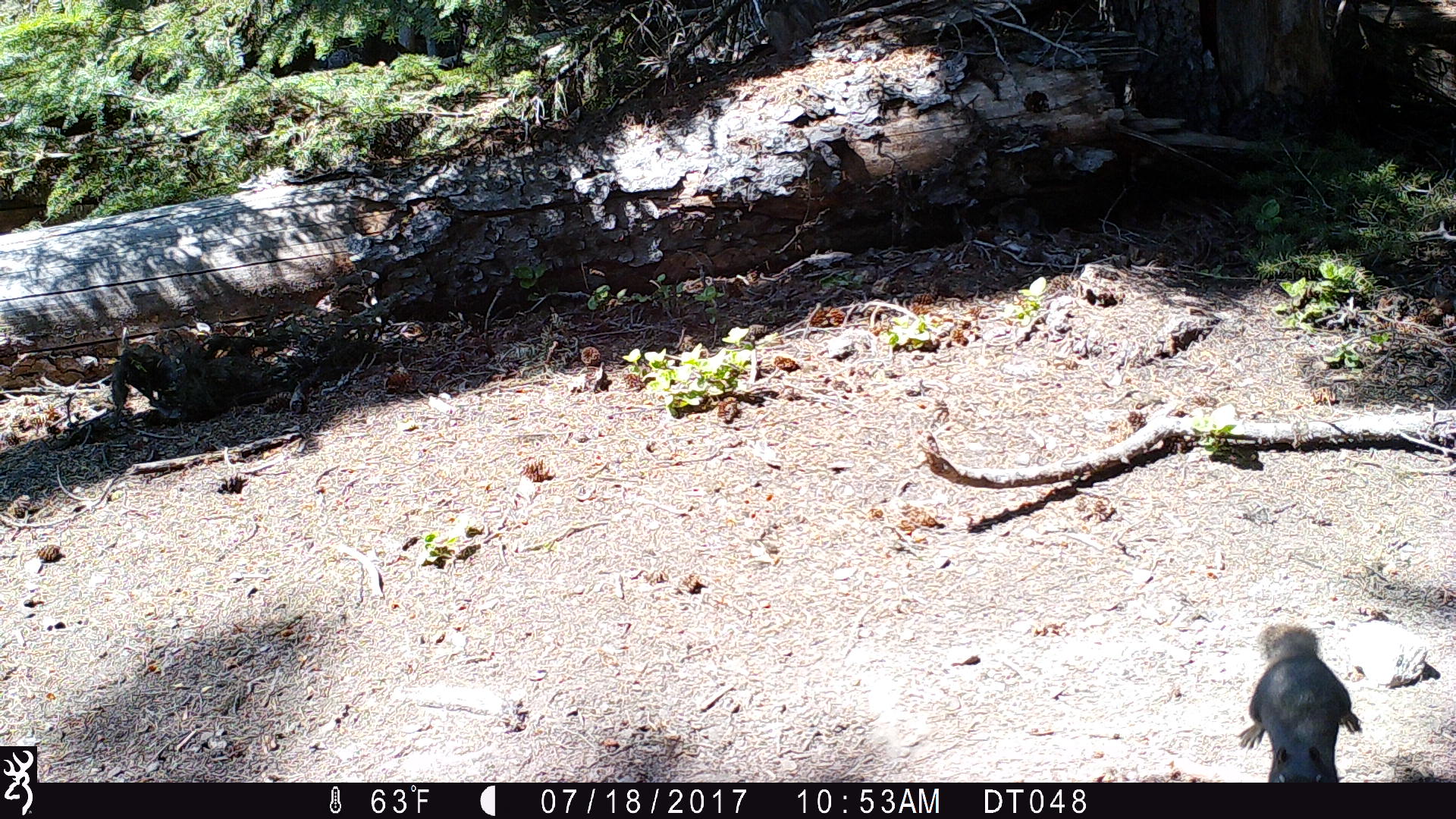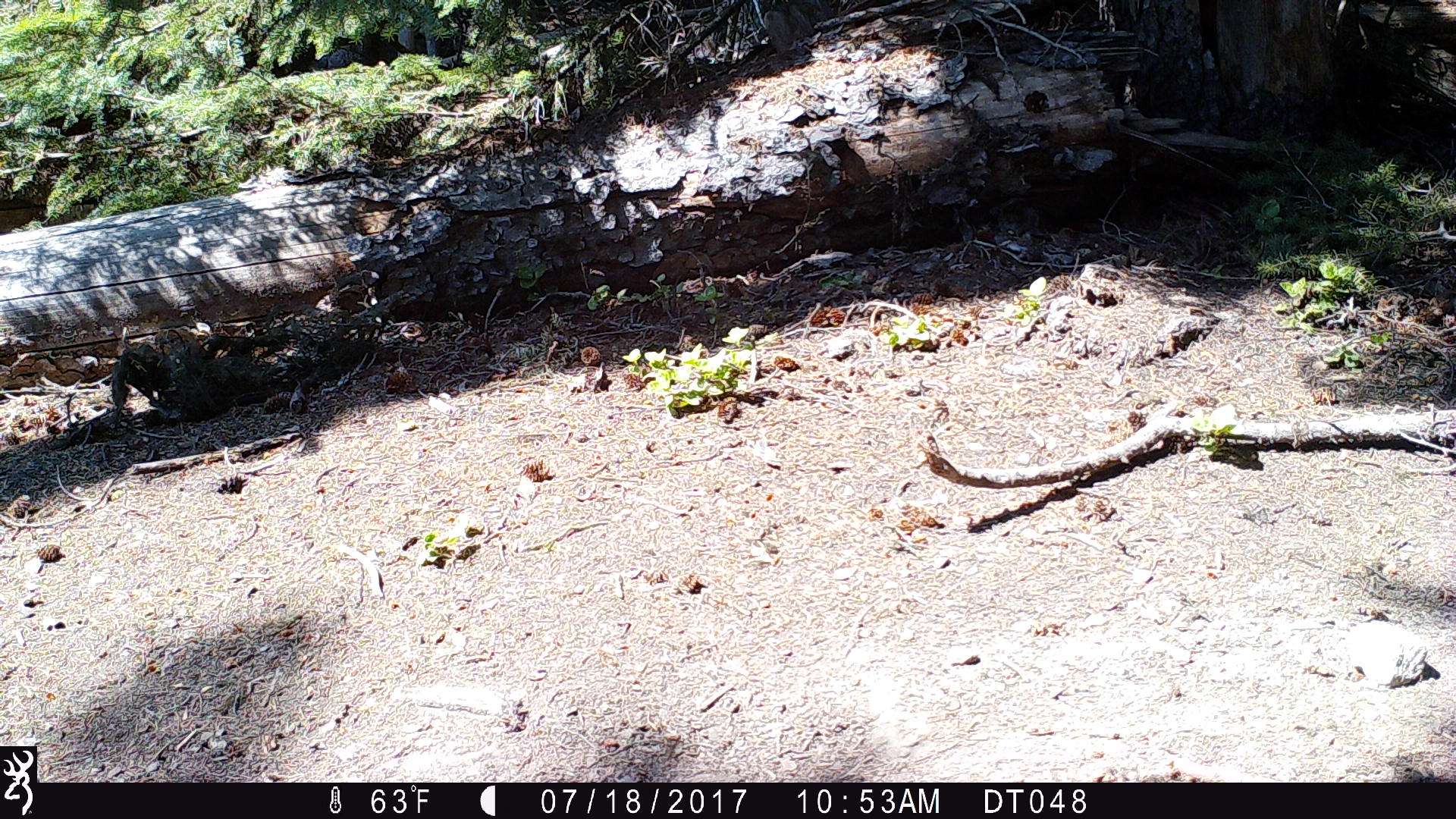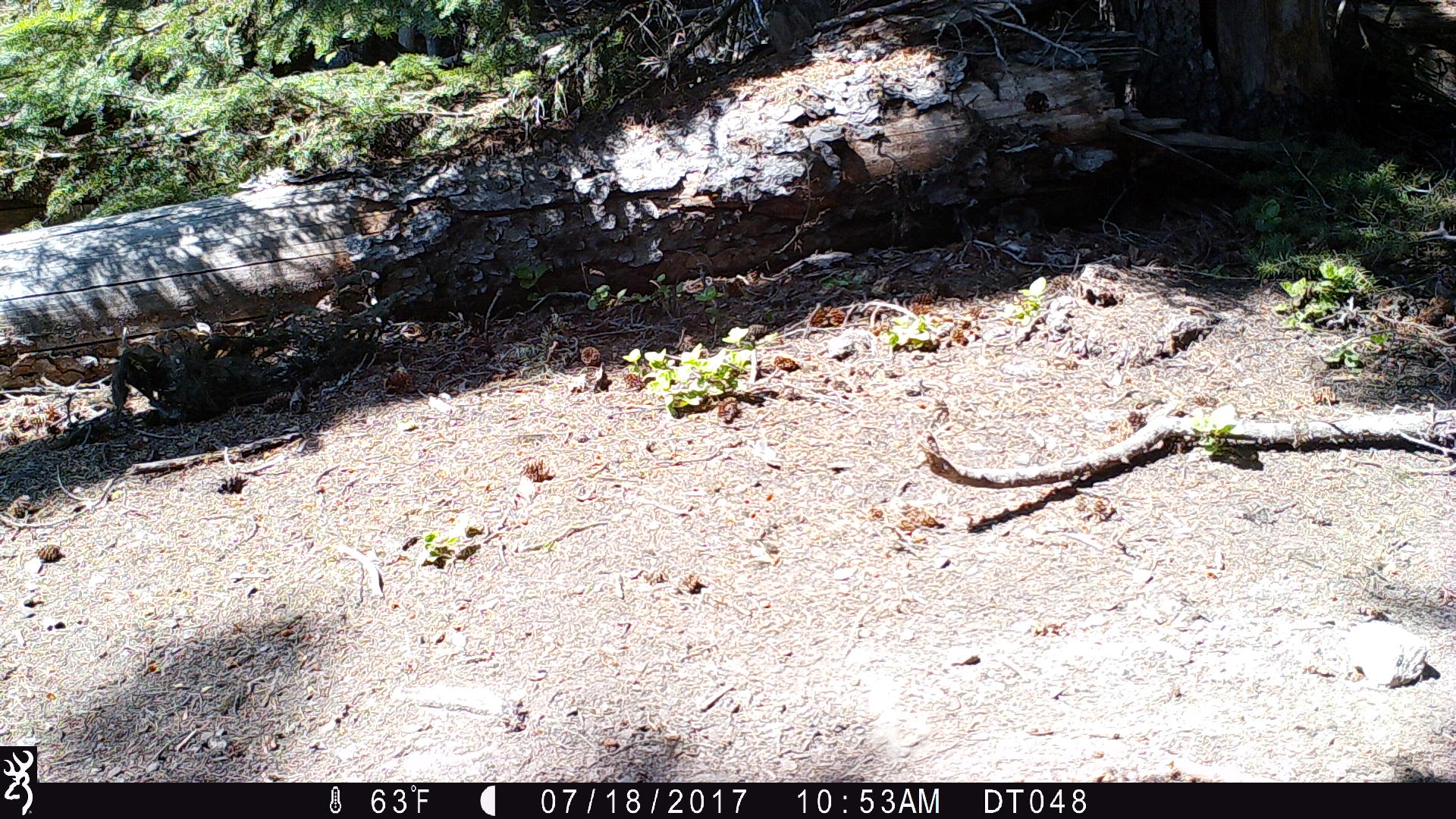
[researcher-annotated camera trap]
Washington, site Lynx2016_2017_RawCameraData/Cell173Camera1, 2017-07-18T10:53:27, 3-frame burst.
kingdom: Animalia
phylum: Chordata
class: Mammalia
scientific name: Mammalia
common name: small mammal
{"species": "small mammal (Mammalia)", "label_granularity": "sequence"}